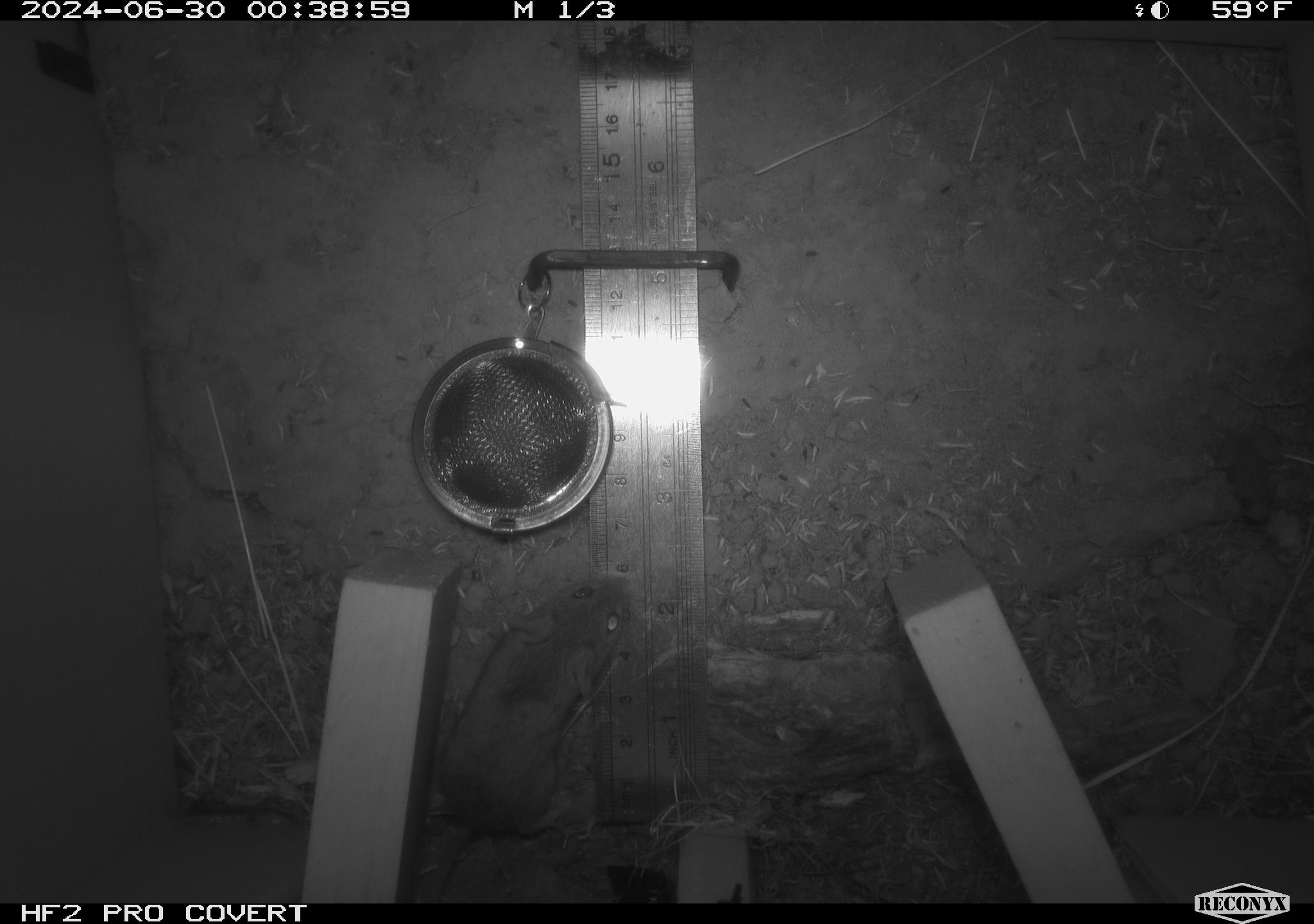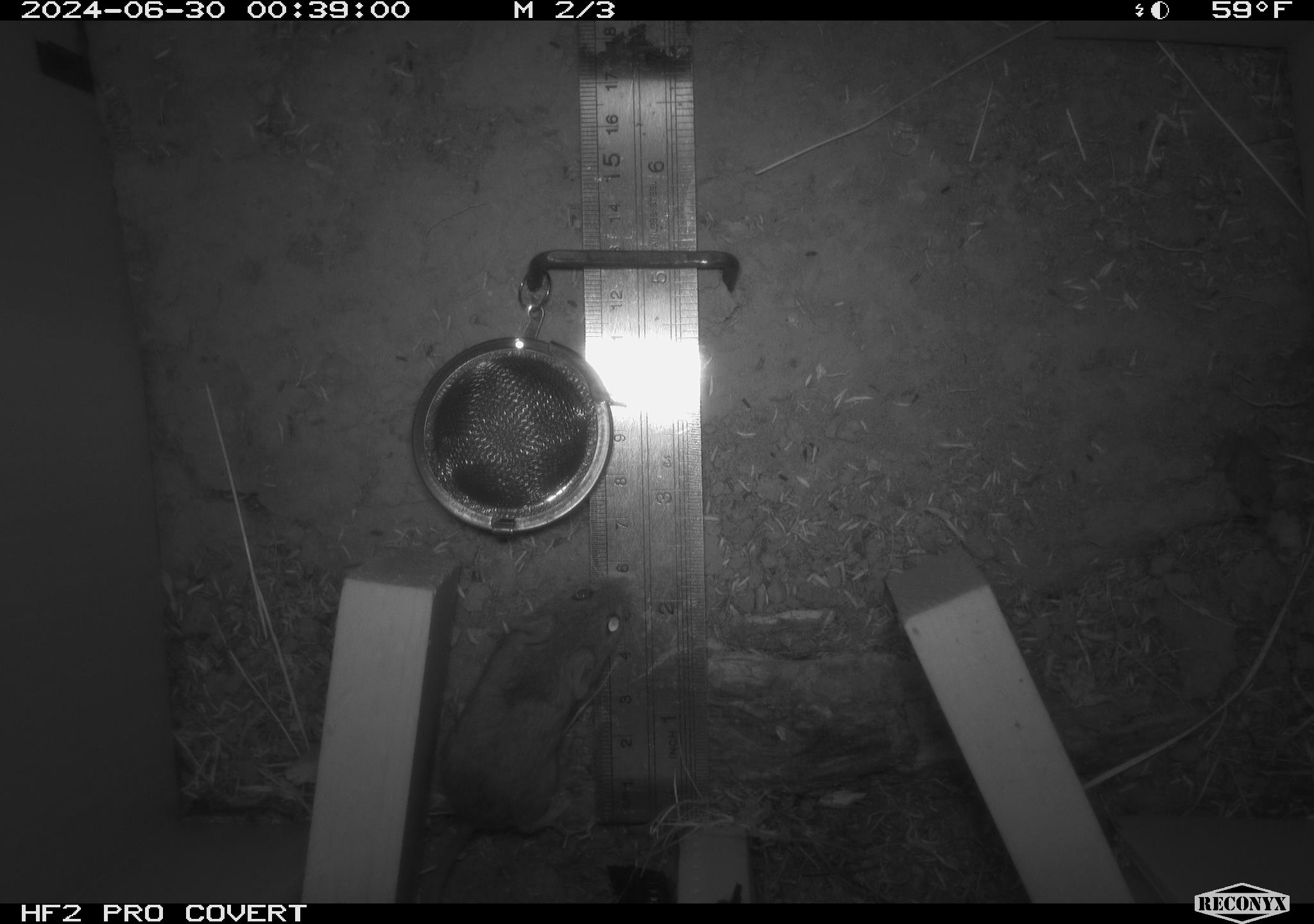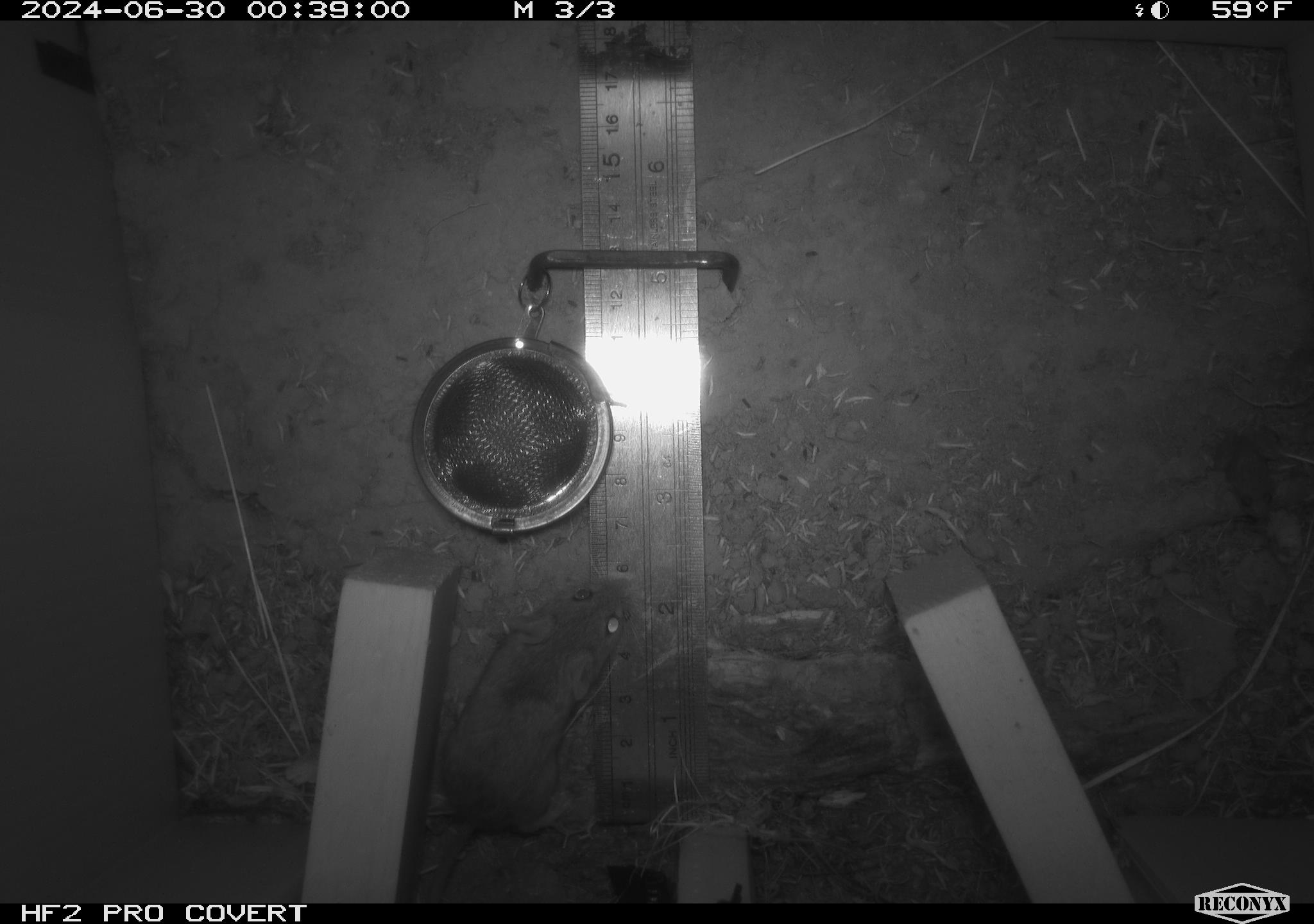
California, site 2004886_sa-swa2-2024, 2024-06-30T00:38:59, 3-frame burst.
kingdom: Animalia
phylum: Chordata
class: Mammalia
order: Rodentia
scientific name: Rodentia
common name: mouse species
Mouse species (Rodentia).